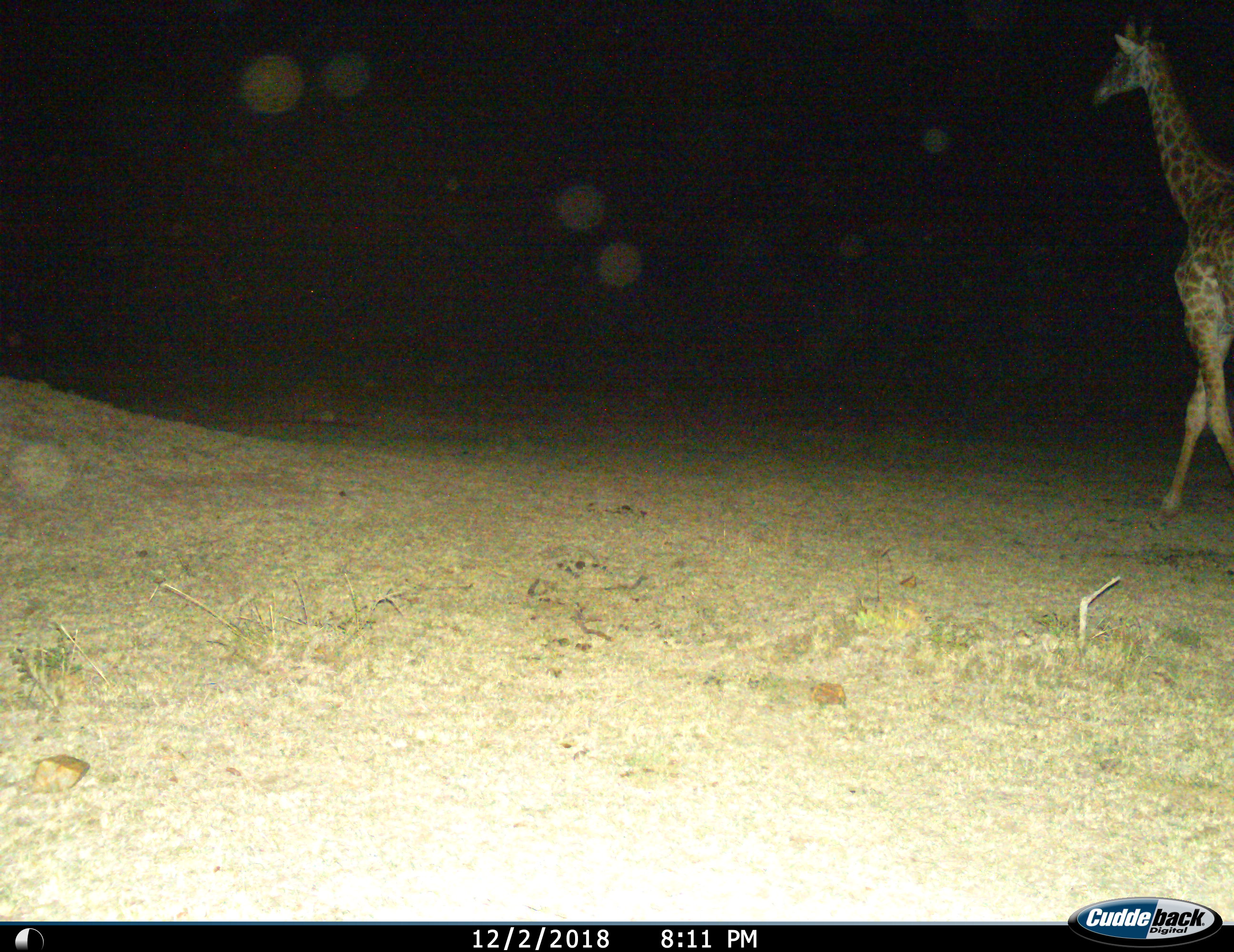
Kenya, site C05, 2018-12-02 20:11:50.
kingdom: Animalia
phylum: Chordata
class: Mammalia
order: Artiodactyla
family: Giraffidae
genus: Giraffa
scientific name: Giraffa camelopardalis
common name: giraffe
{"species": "giraffe (Giraffa camelopardalis)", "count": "1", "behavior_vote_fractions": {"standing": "10%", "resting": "0%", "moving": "90%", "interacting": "0%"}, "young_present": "0%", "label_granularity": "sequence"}